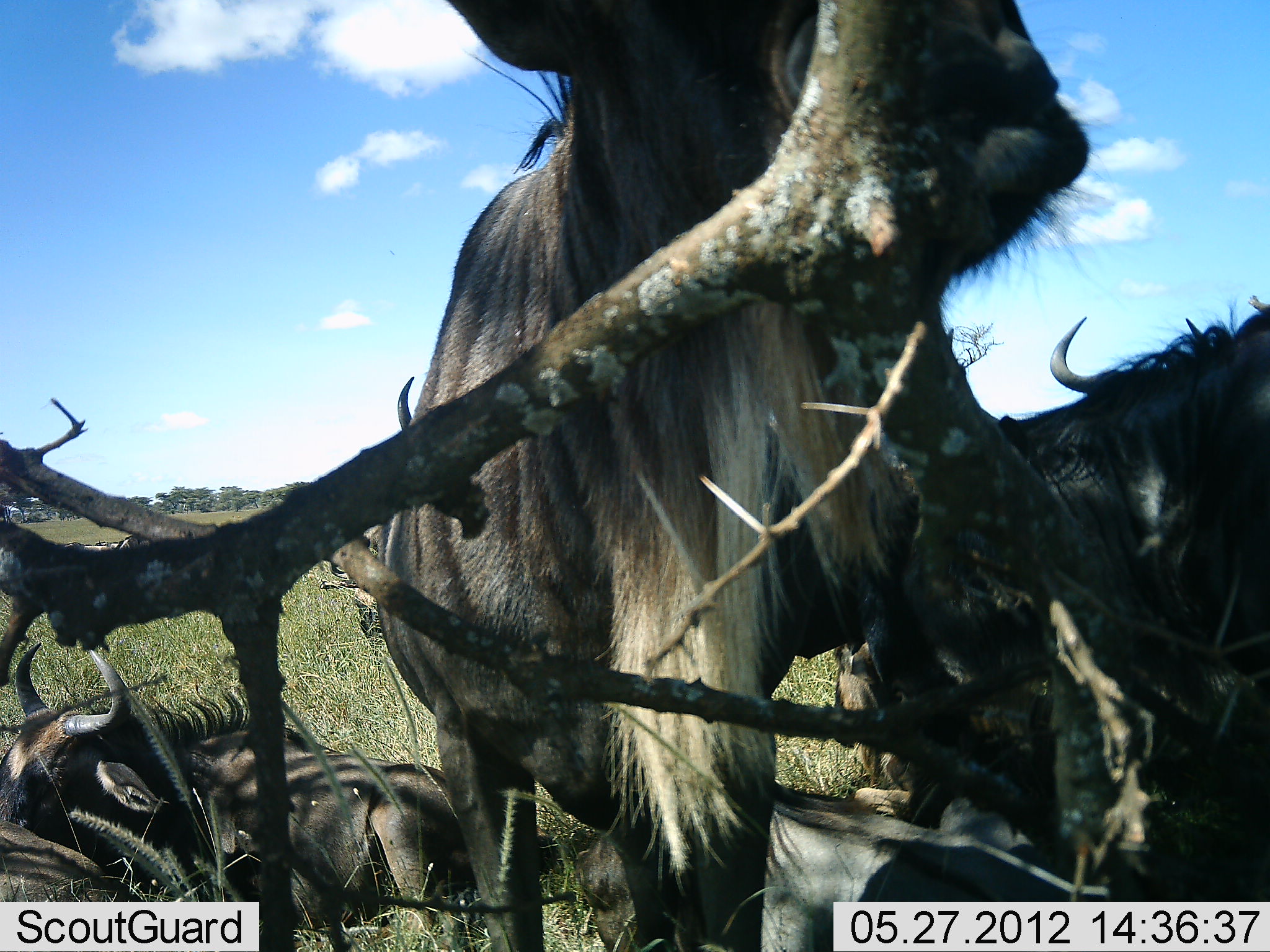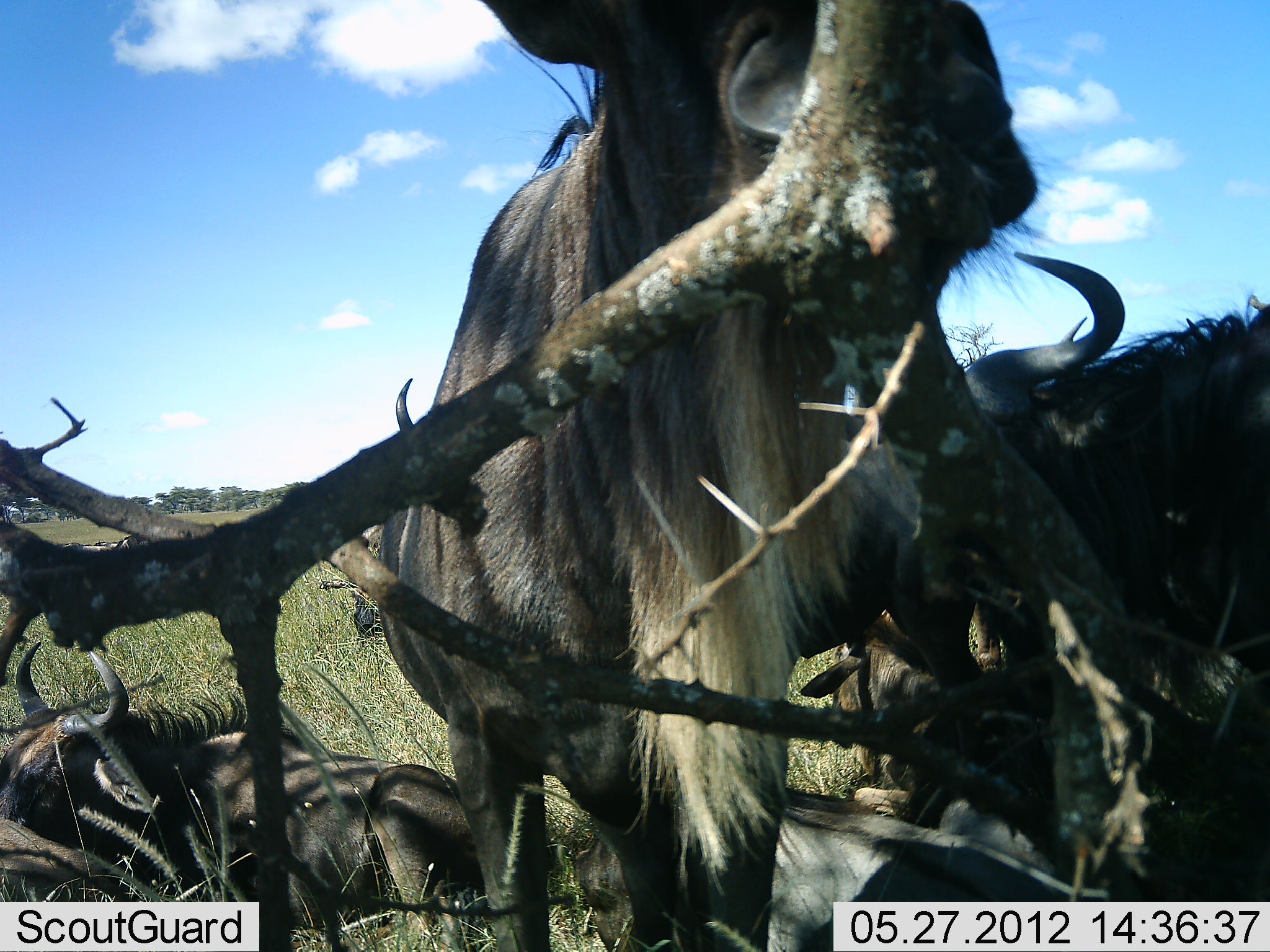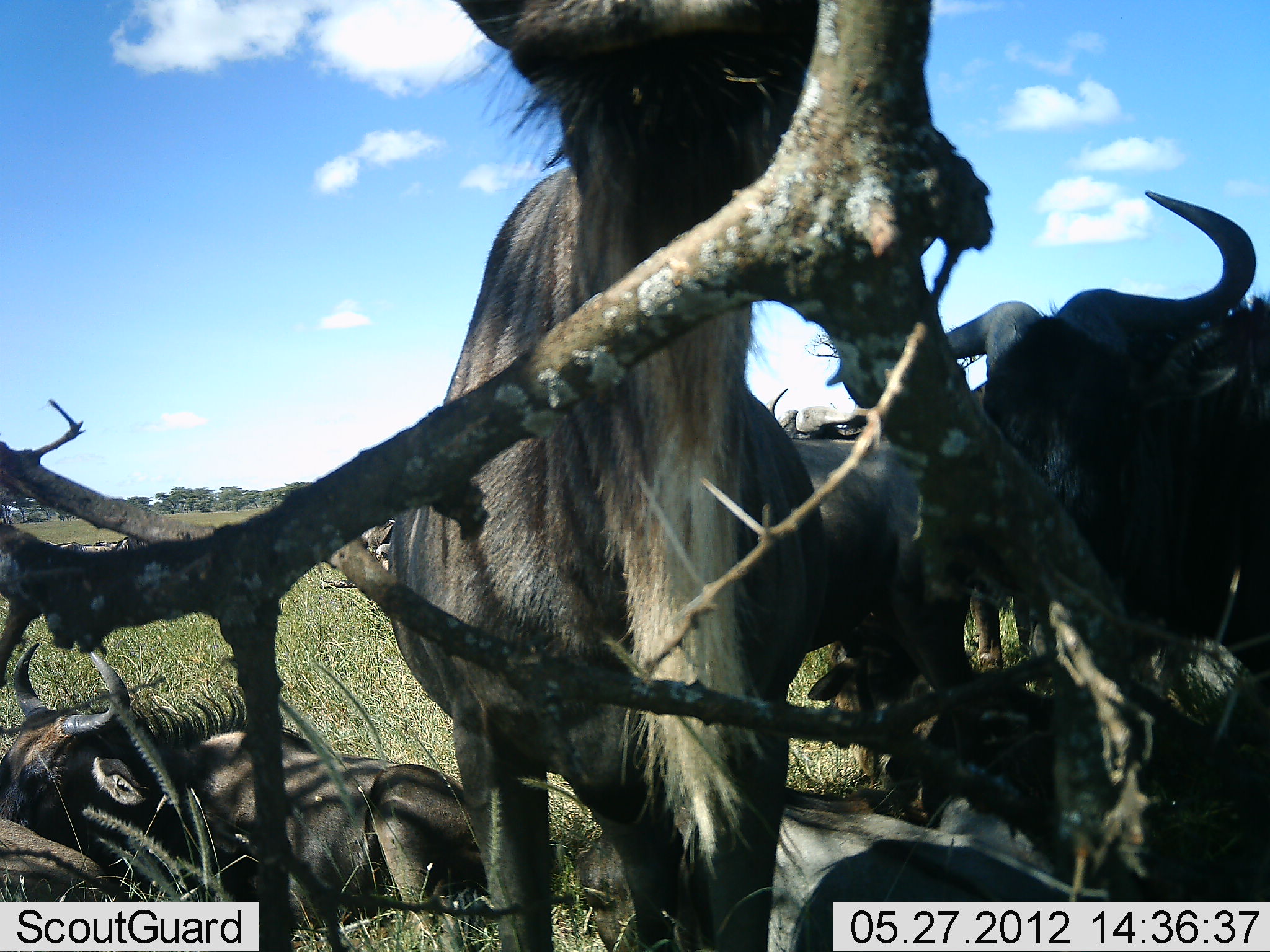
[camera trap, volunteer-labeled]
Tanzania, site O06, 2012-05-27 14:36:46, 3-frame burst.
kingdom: Animalia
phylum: Chordata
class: Mammalia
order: Artiodactyla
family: Bovidae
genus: Connochaetes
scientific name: Connochaetes taurinus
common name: blue wildebeest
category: wildebeest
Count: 5.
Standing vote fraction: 89%.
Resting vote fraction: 86%.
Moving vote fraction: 7%.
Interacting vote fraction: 14%.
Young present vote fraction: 0%.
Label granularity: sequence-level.